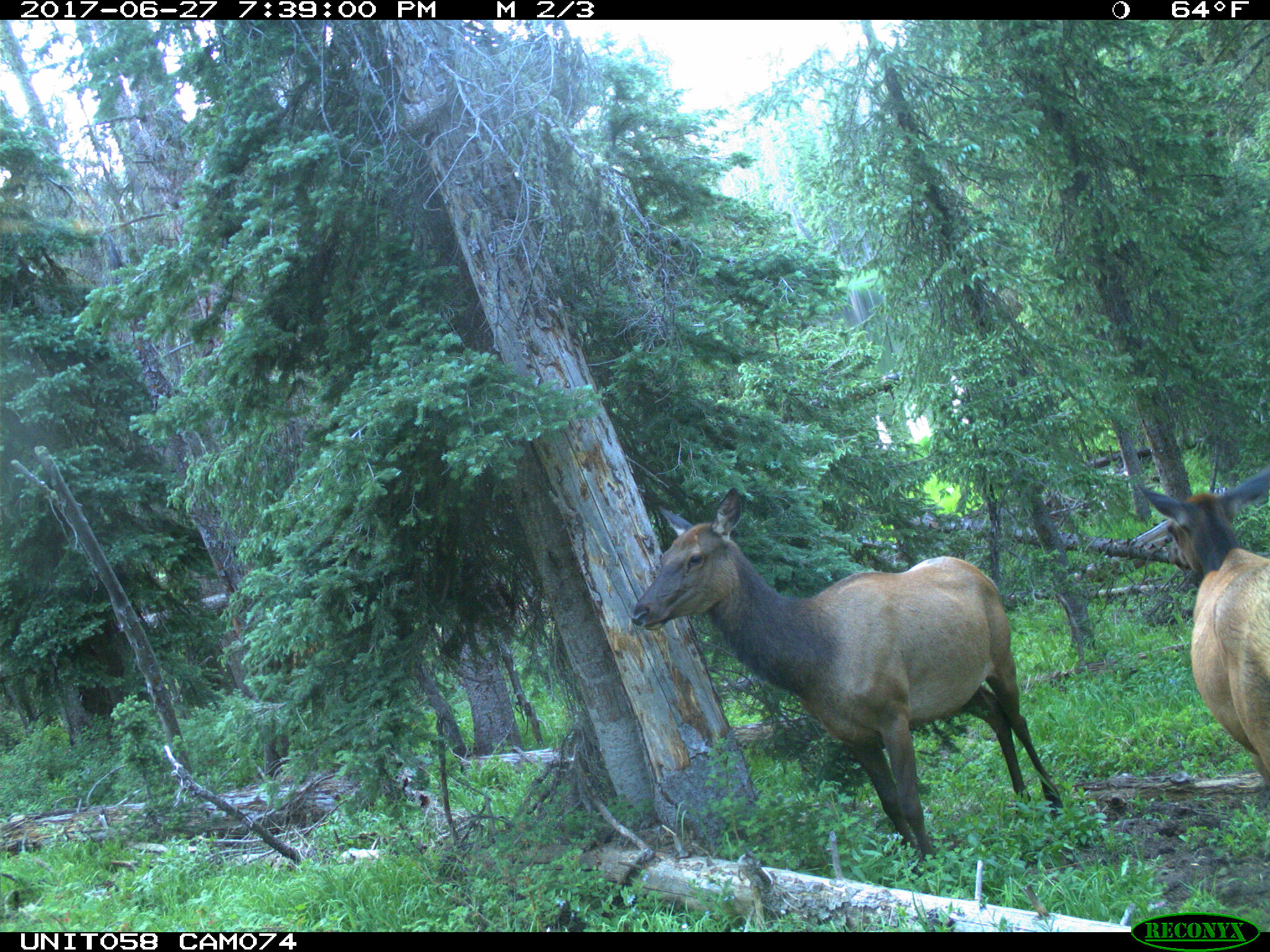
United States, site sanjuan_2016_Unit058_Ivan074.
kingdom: Animalia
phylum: Chordata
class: Mammalia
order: Artiodactyla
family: Cervidae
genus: Cervus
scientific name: Cervus elaphus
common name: red deer